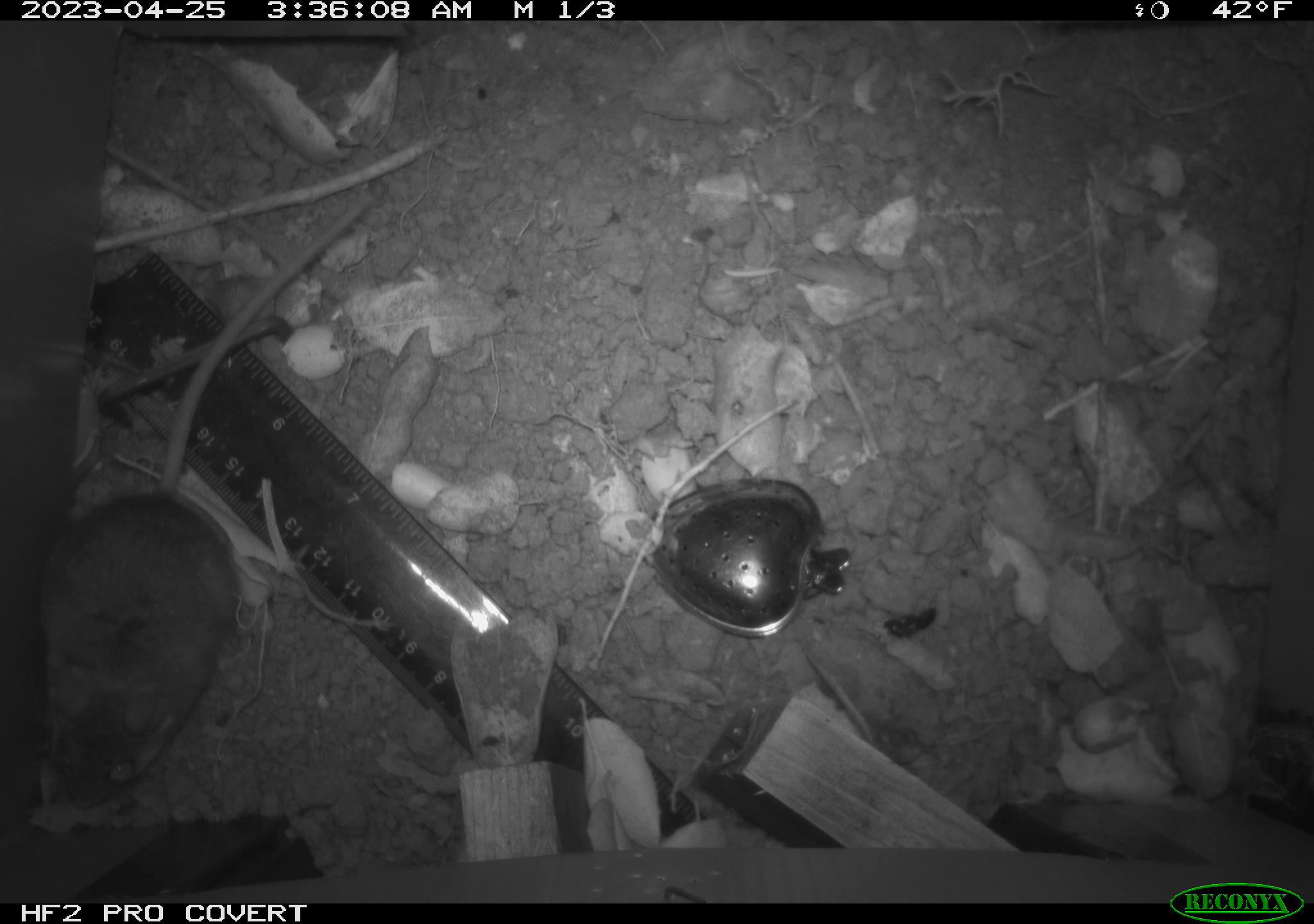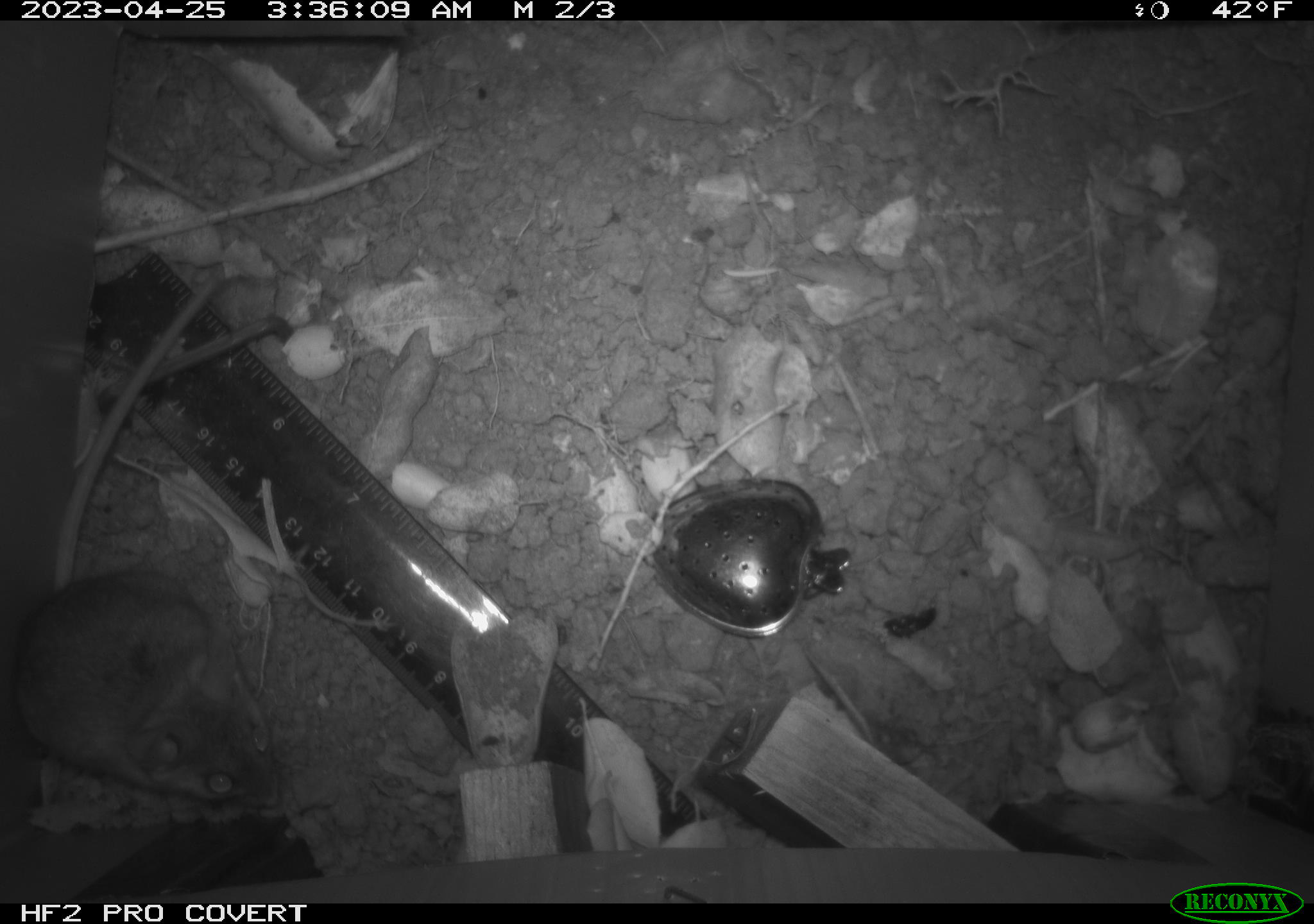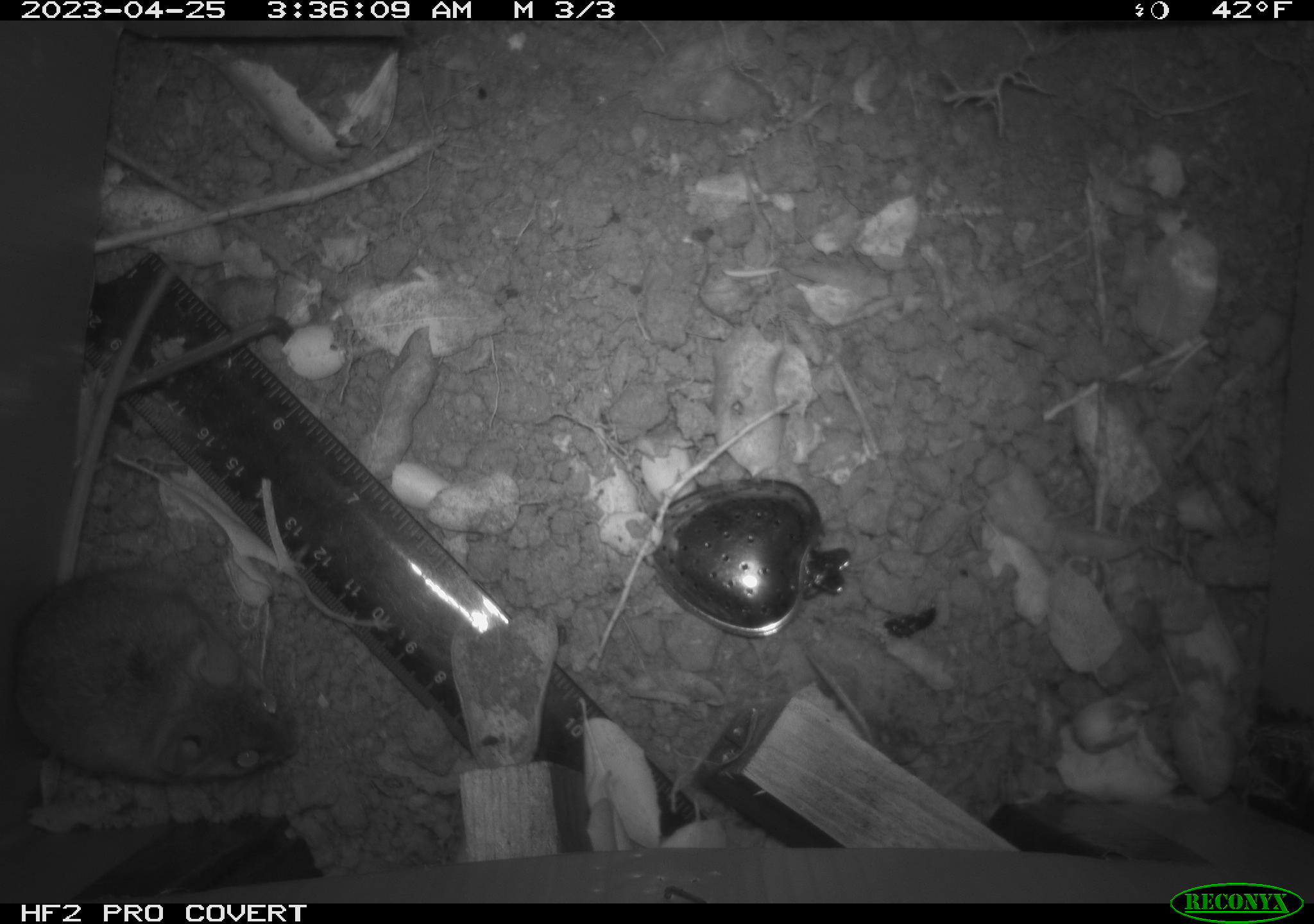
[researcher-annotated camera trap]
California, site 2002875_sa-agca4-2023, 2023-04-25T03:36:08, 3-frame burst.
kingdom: Animalia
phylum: Chordata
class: Mammalia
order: Rodentia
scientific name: Rodentia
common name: mouse species